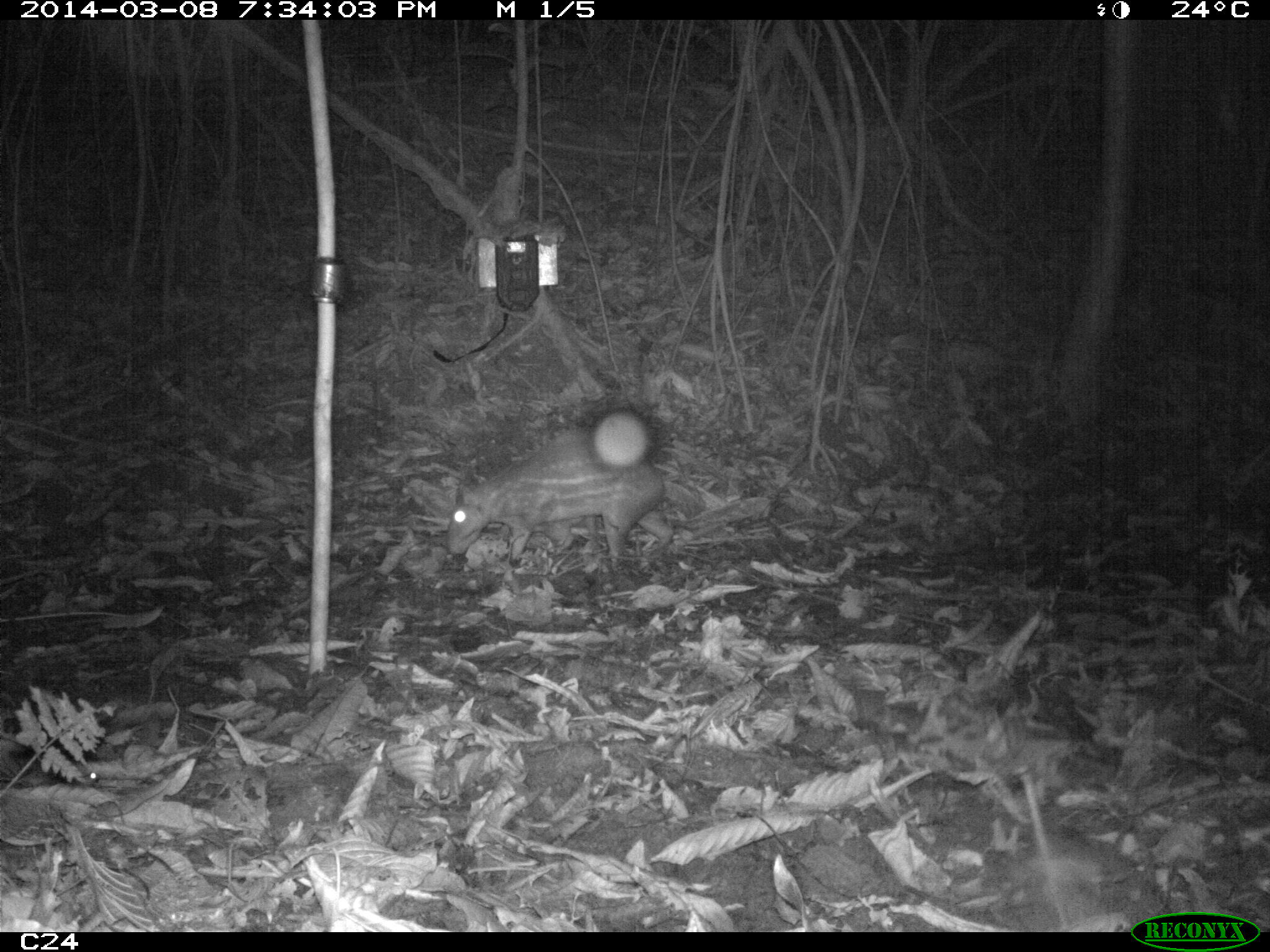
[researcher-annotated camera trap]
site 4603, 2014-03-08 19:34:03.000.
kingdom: Animalia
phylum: Chordata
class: Mammalia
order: Rodentia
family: Cuniculidae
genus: Cuniculus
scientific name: Cuniculus paca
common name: spotted paca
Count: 2.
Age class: adult.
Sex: female.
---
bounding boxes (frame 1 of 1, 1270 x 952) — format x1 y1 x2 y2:
cuniculus paca: 445 409 674 567